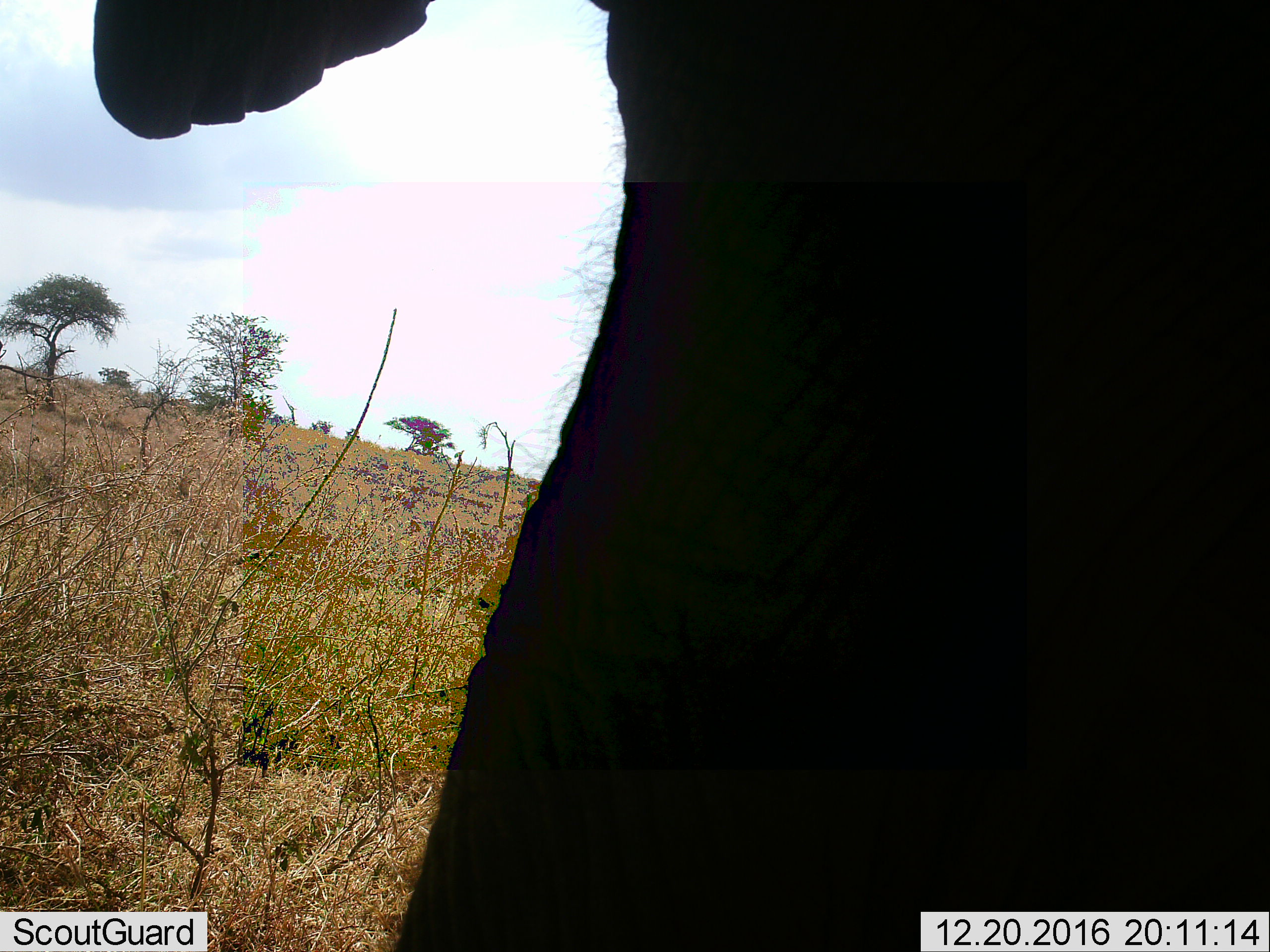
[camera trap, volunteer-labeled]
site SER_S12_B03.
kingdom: Animalia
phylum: Chordata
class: Mammalia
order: Proboscidea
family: Elephantidae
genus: Loxodonta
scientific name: Loxodonta africana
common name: african bush elephant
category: elephant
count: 1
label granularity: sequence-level